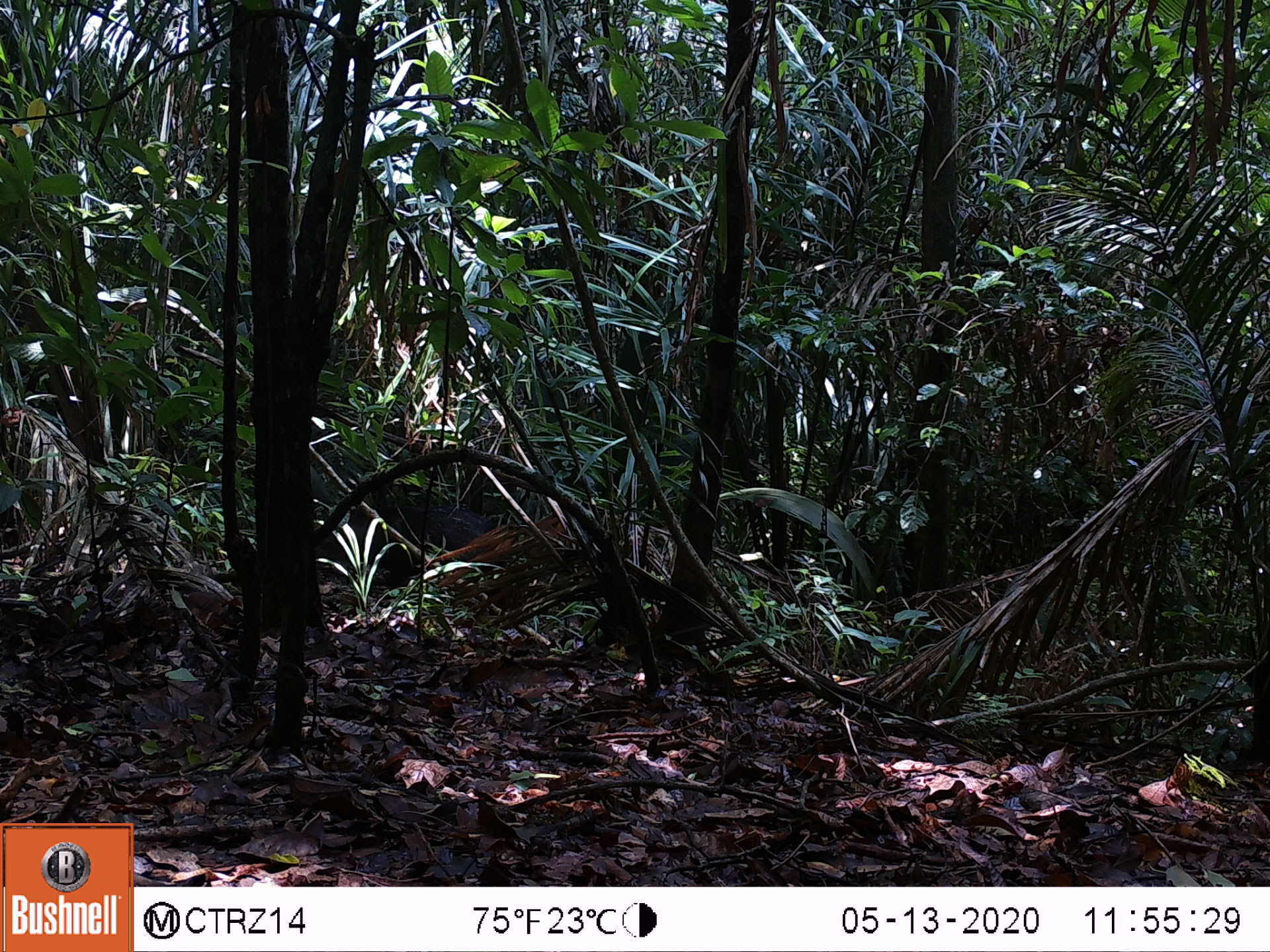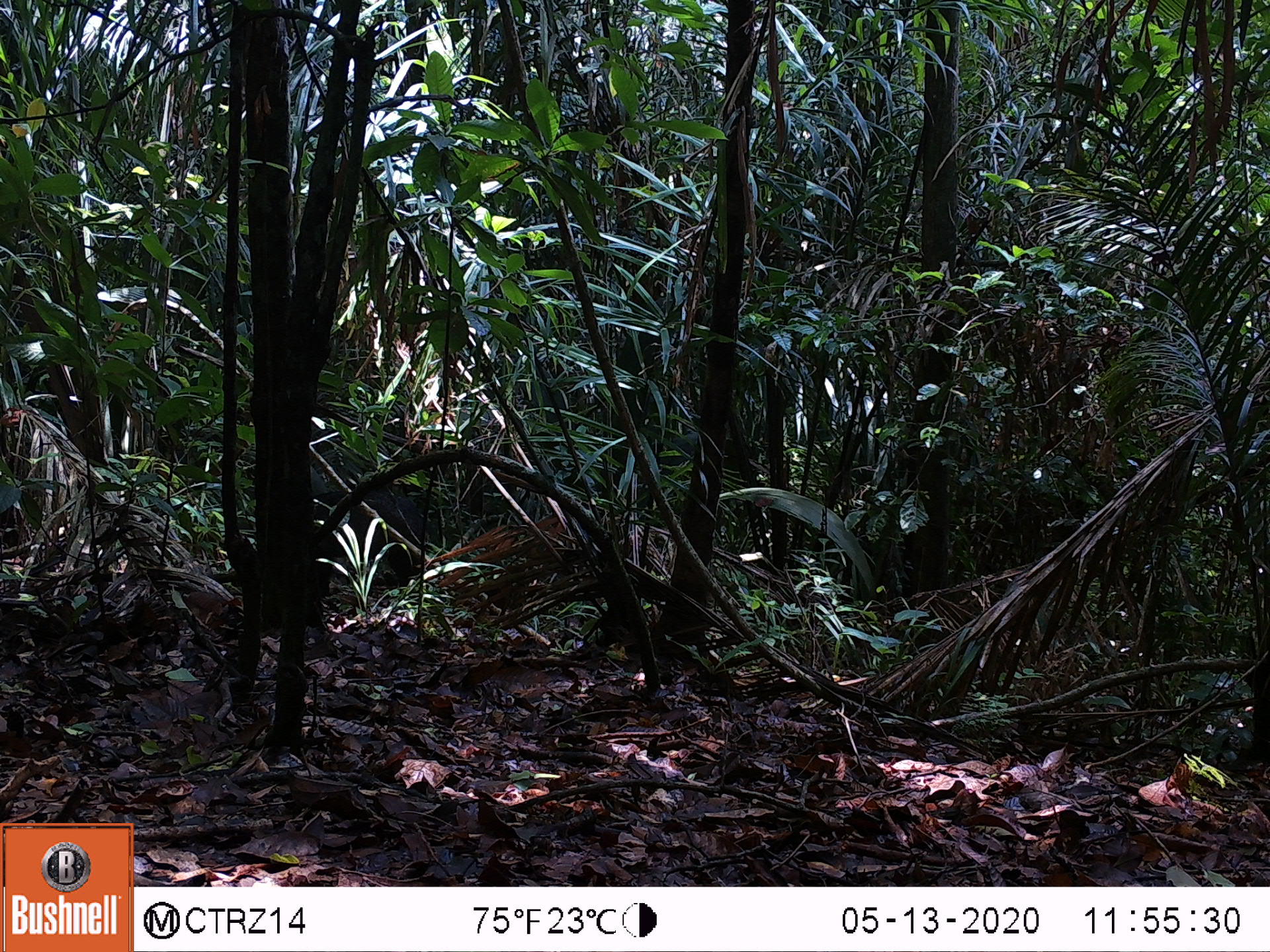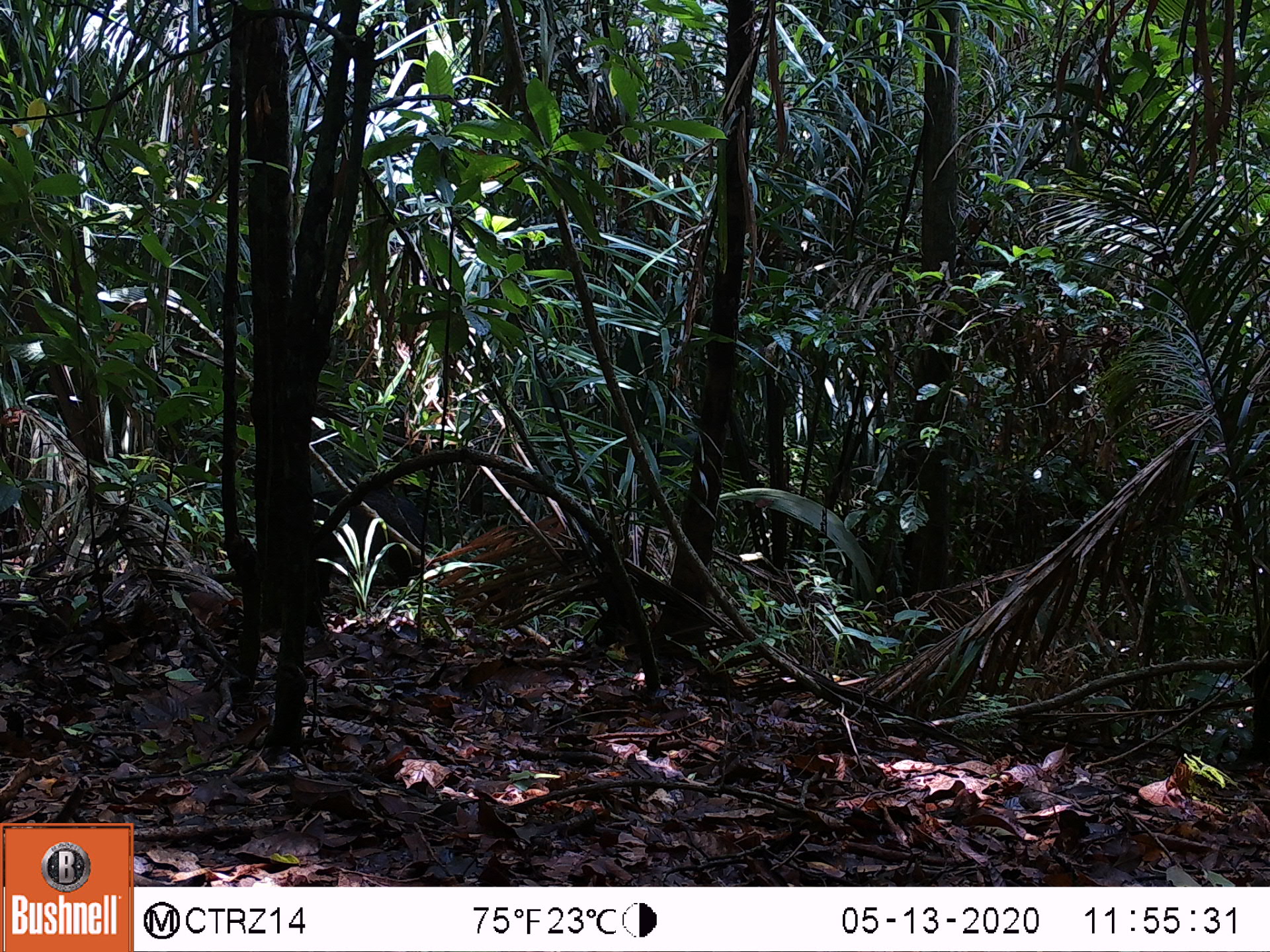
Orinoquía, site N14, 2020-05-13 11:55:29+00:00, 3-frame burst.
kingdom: Animalia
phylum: Chordata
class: Mammalia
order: Artiodactyla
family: Tayassuidae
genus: Pecari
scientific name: Pecari tajacu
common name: collared peccary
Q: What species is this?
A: Collared peccary (Pecari tajacu).